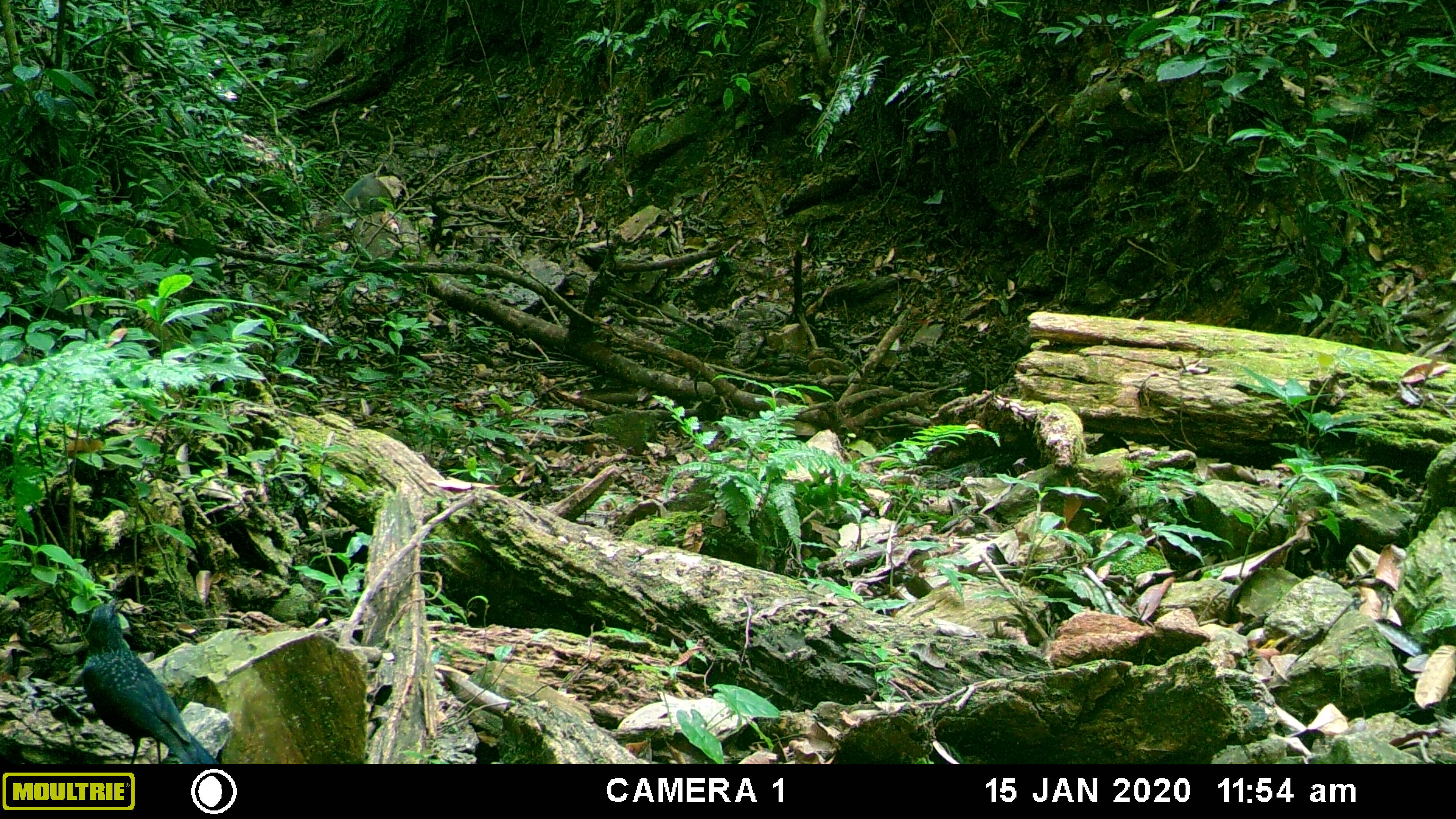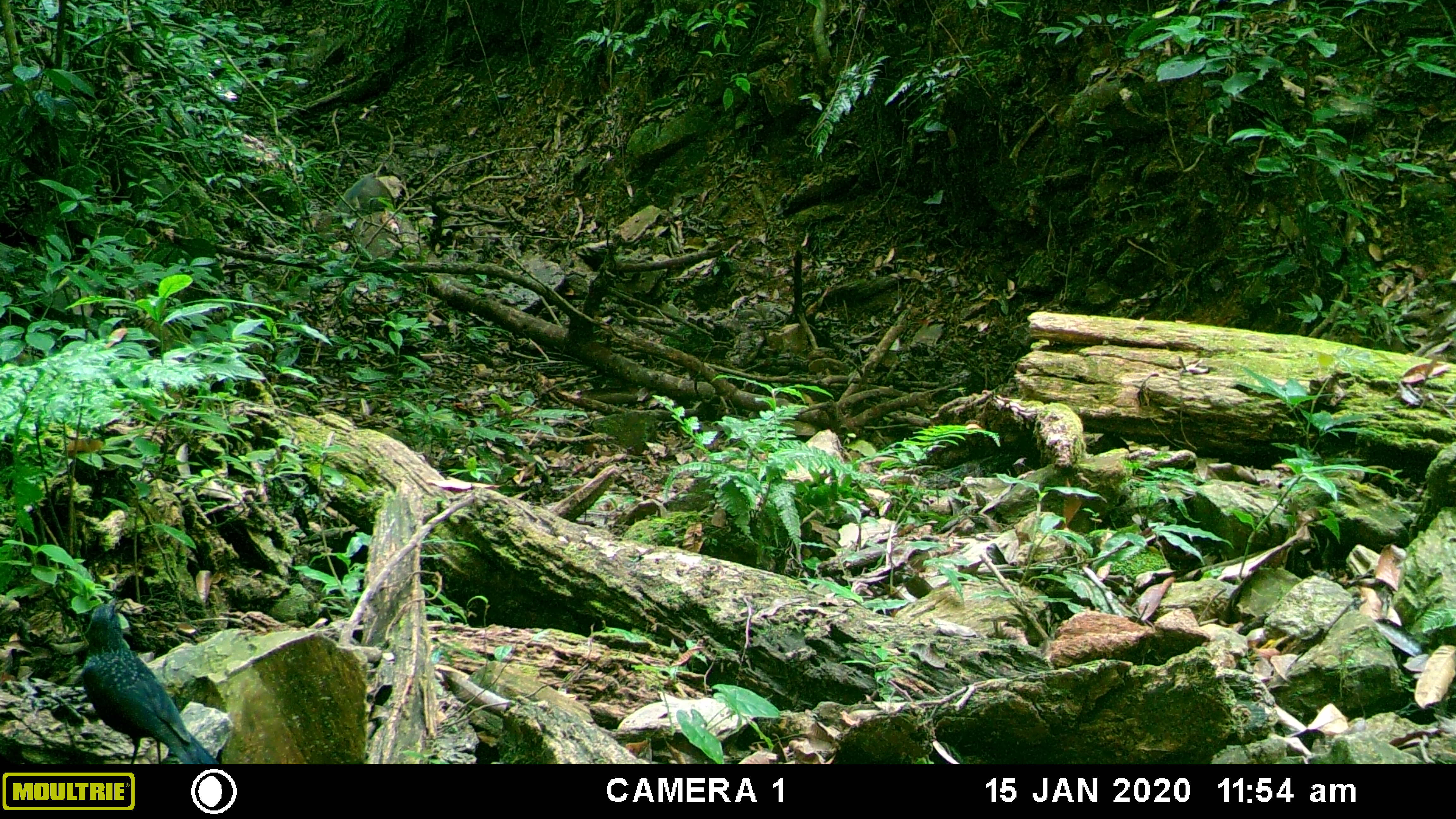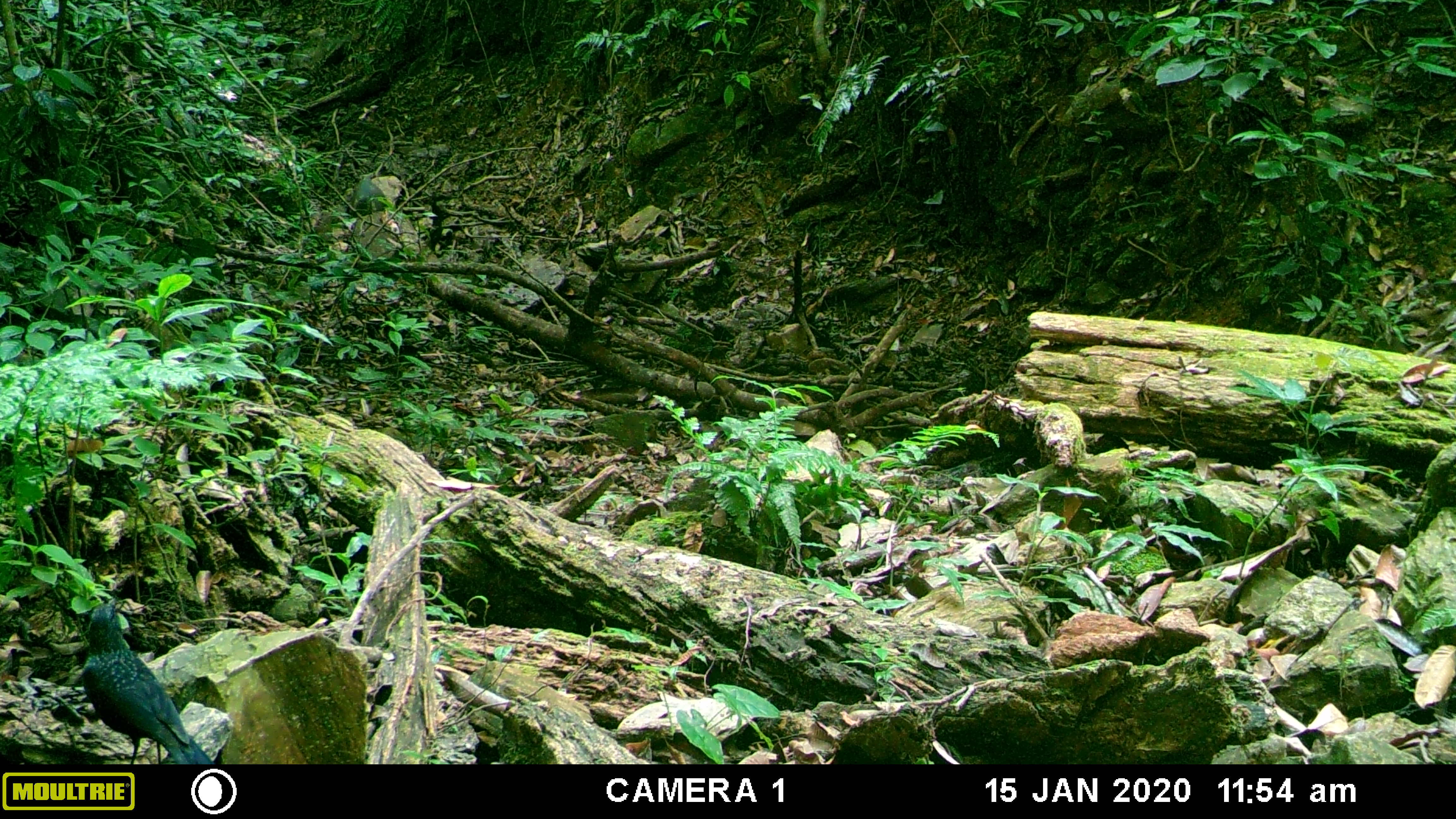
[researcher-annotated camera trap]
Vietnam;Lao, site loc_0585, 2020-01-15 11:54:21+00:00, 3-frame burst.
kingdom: Animalia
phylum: Chordata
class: Aves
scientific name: Aves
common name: bird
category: unidentified bird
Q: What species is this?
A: Unidentified bird (bird) (Aves).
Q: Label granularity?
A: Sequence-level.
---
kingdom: Animalia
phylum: Chordata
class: Mammalia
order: Artiodactyla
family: Suidae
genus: Sus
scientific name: Sus scrofa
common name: eurasian wild pig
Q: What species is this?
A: Eurasian wild pig (Sus scrofa).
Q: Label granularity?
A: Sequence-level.